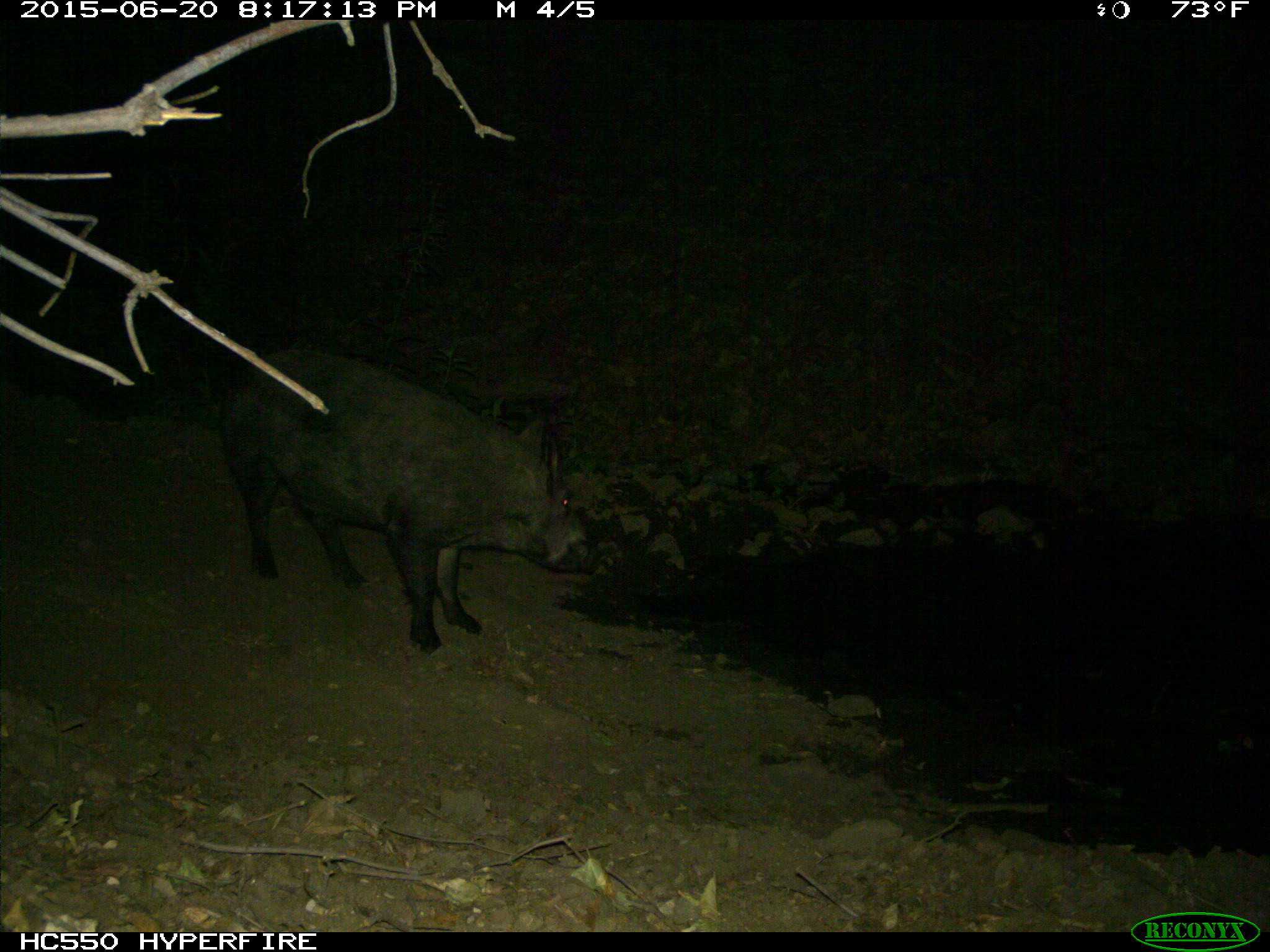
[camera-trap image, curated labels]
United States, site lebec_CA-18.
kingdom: Animalia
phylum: Chordata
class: Mammalia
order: Artiodactyla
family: Suidae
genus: Sus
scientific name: Sus scrofa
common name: wild boar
Sus scrofa (wild boar).